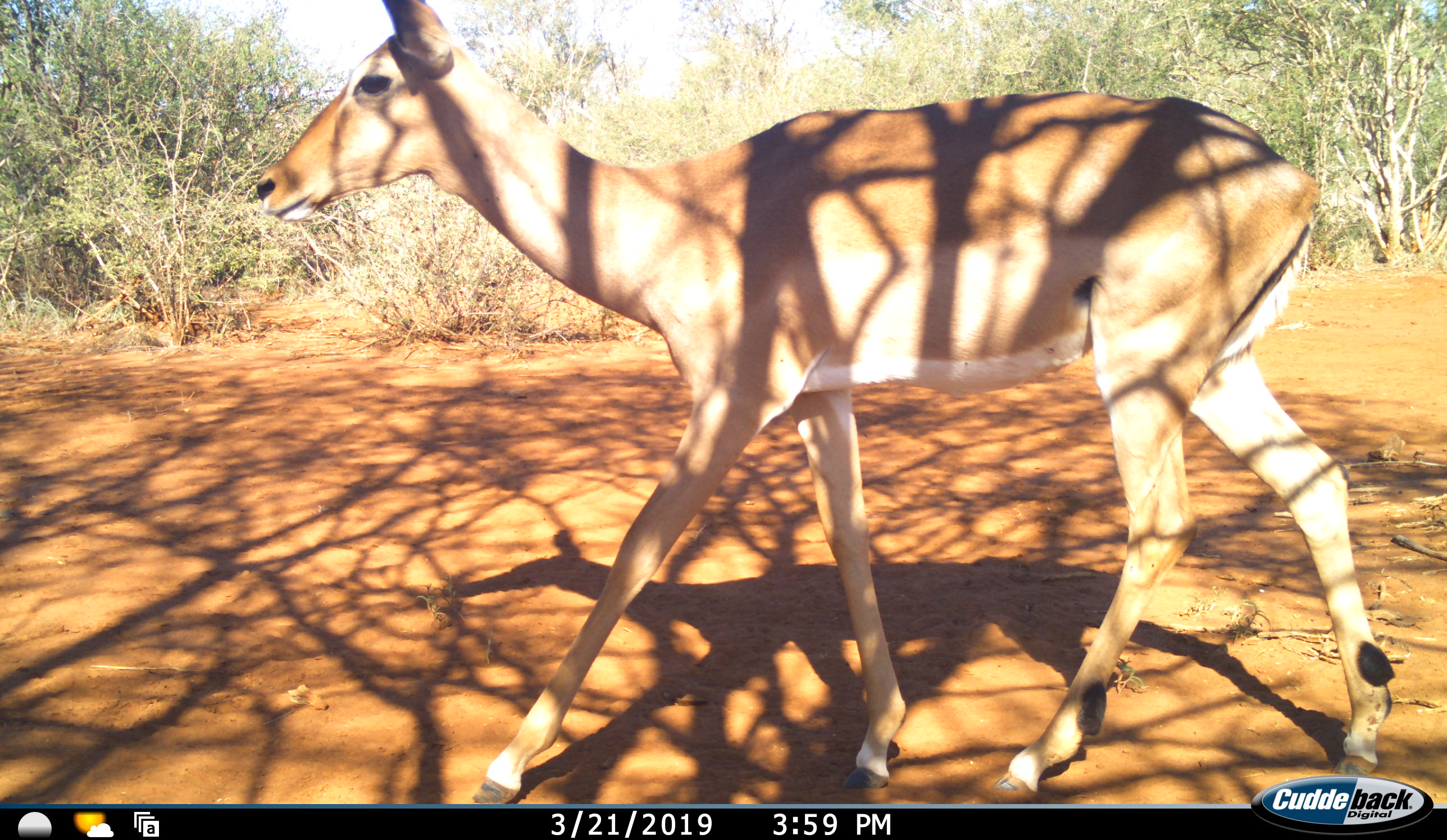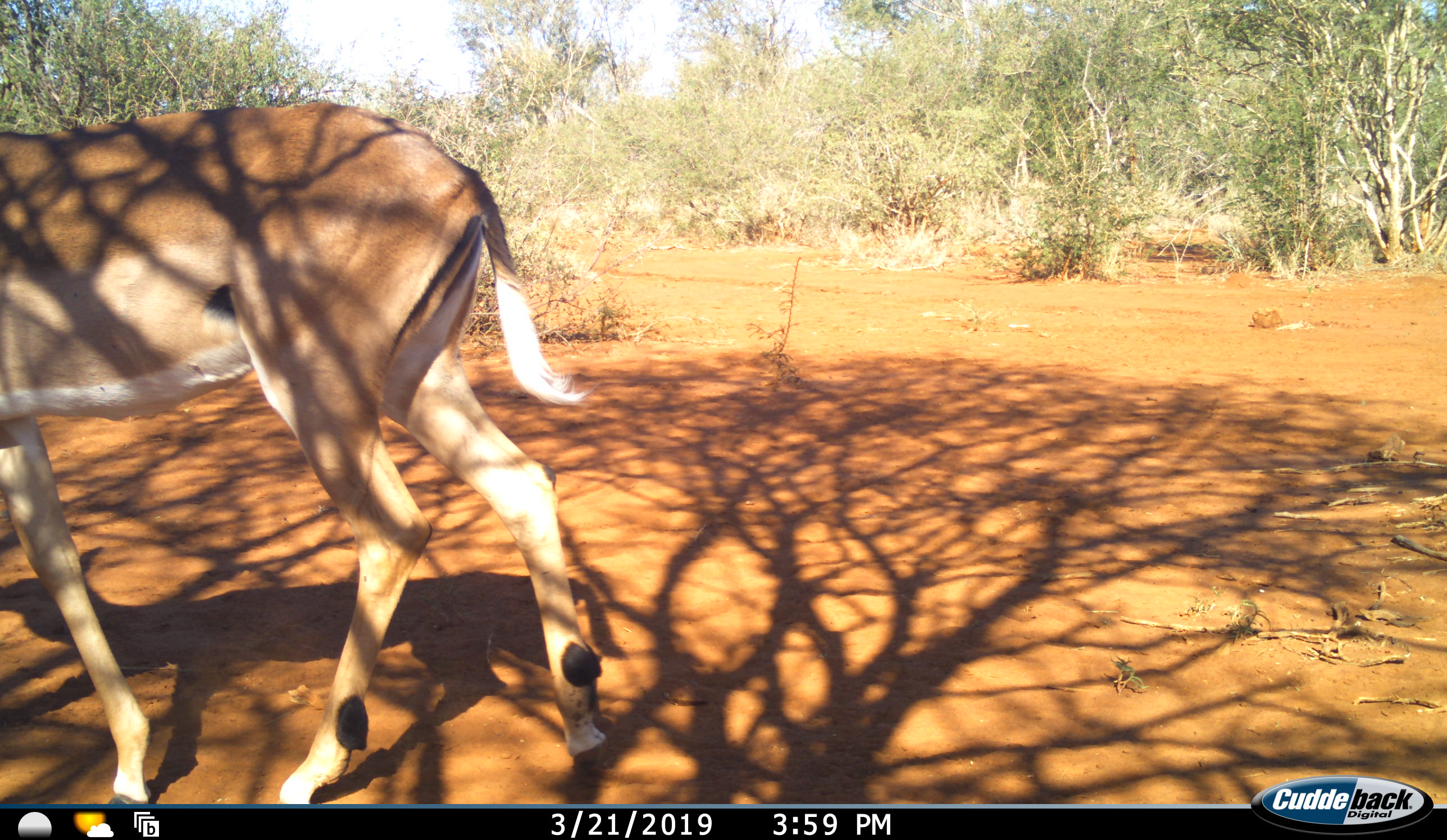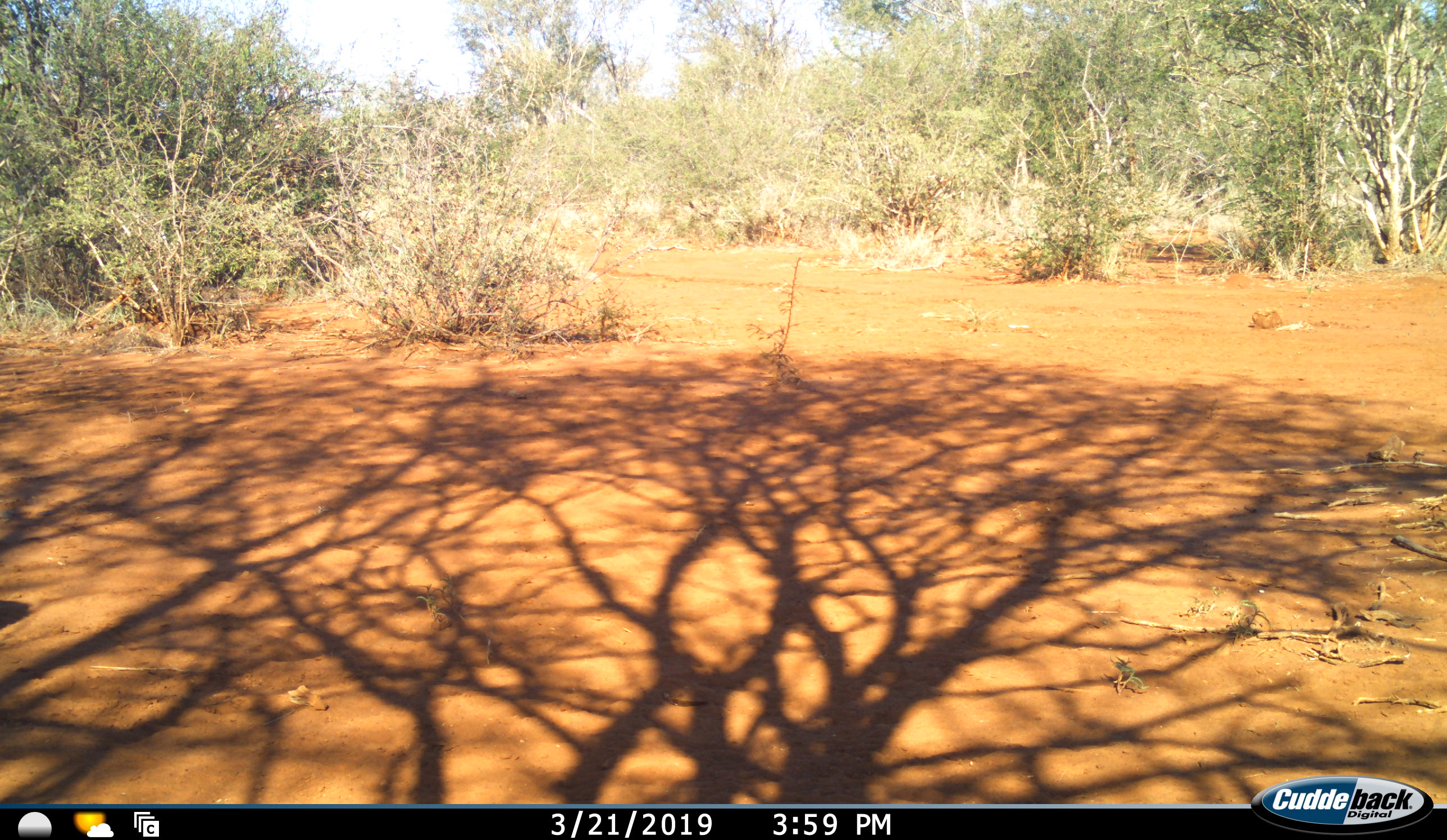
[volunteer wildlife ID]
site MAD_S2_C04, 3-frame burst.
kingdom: Animalia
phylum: Chordata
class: Mammalia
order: Artiodactyla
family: Bovidae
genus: Aepyceros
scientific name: Aepyceros melampus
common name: impala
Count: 1.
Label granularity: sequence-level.